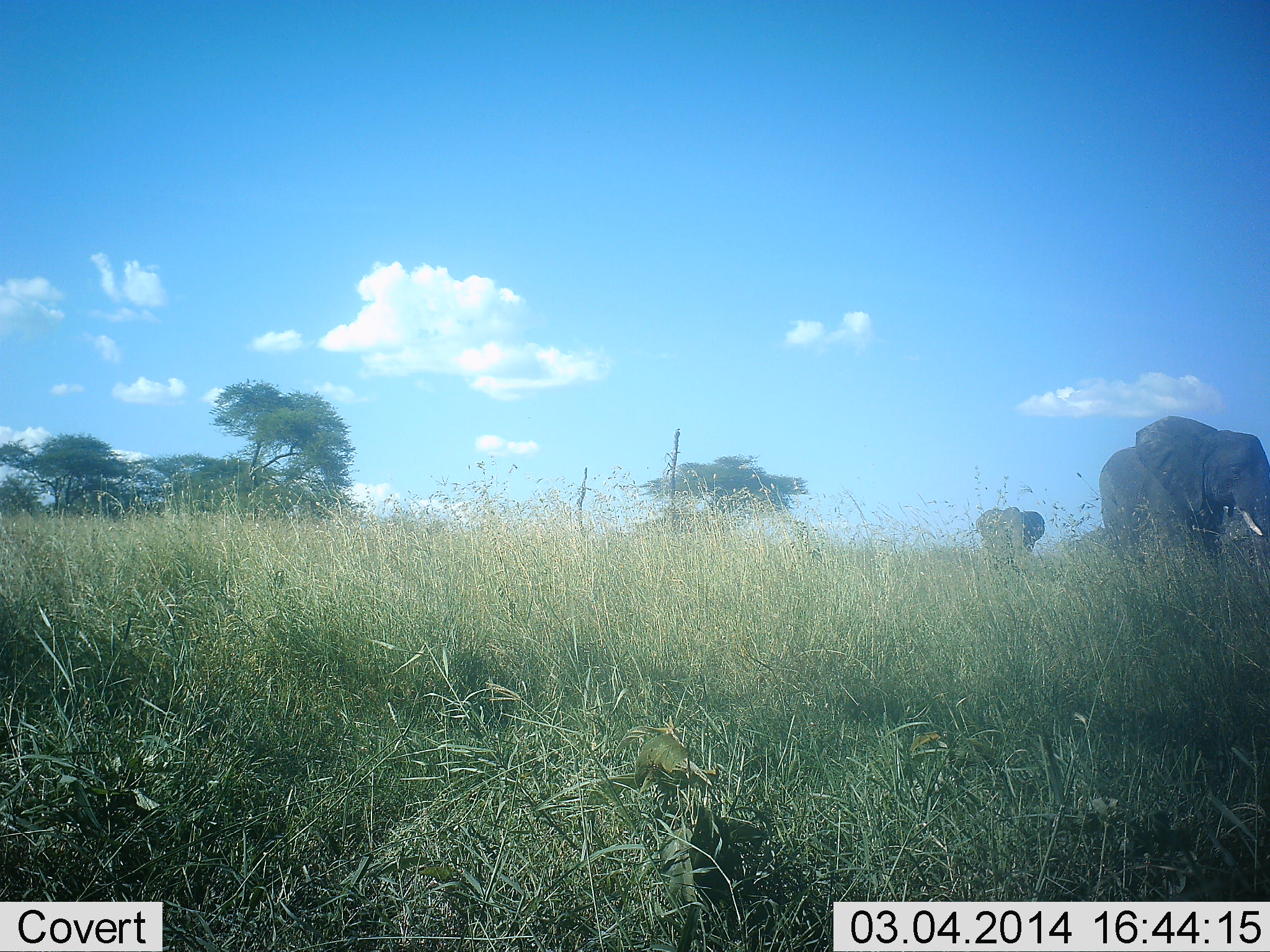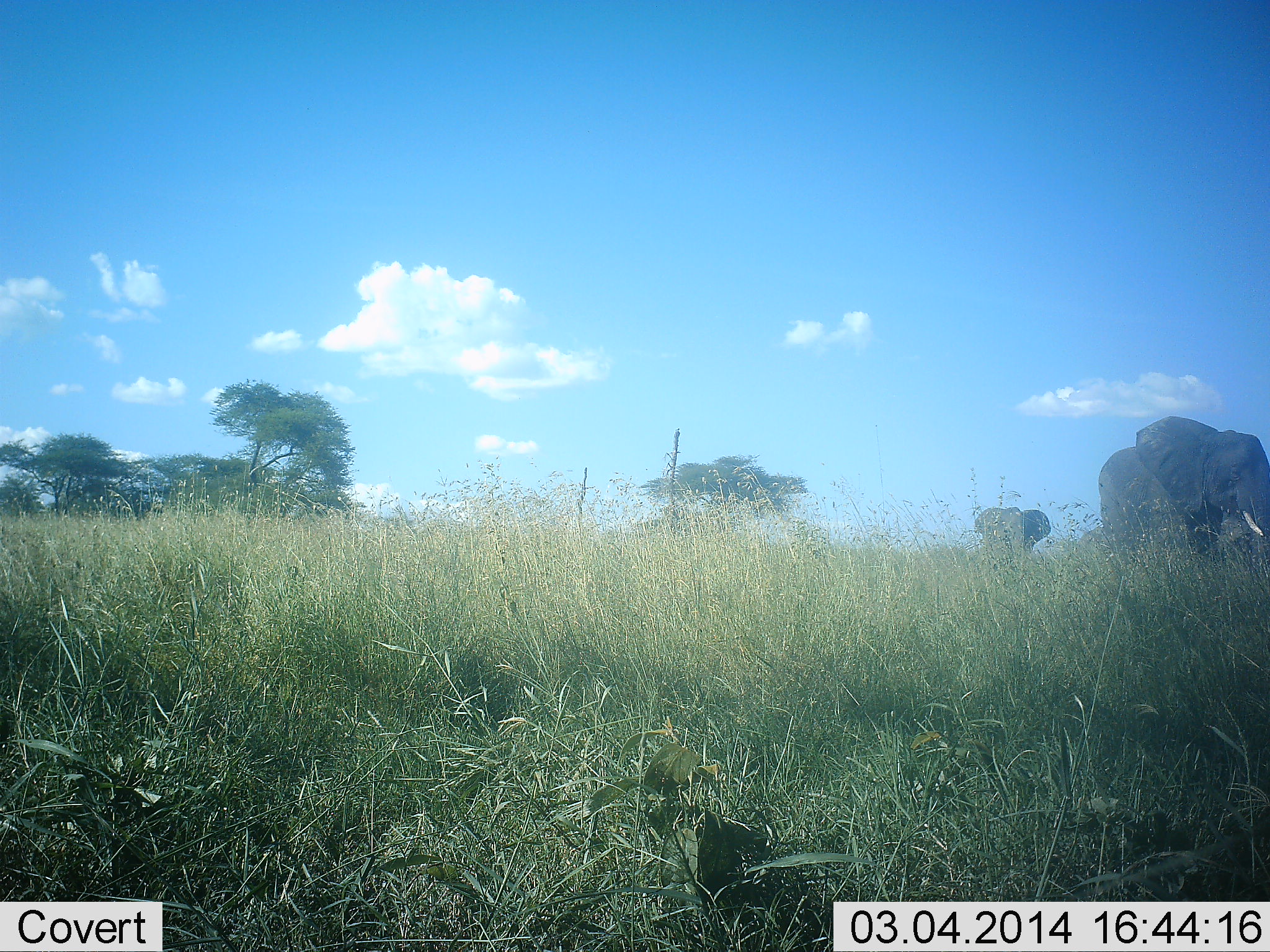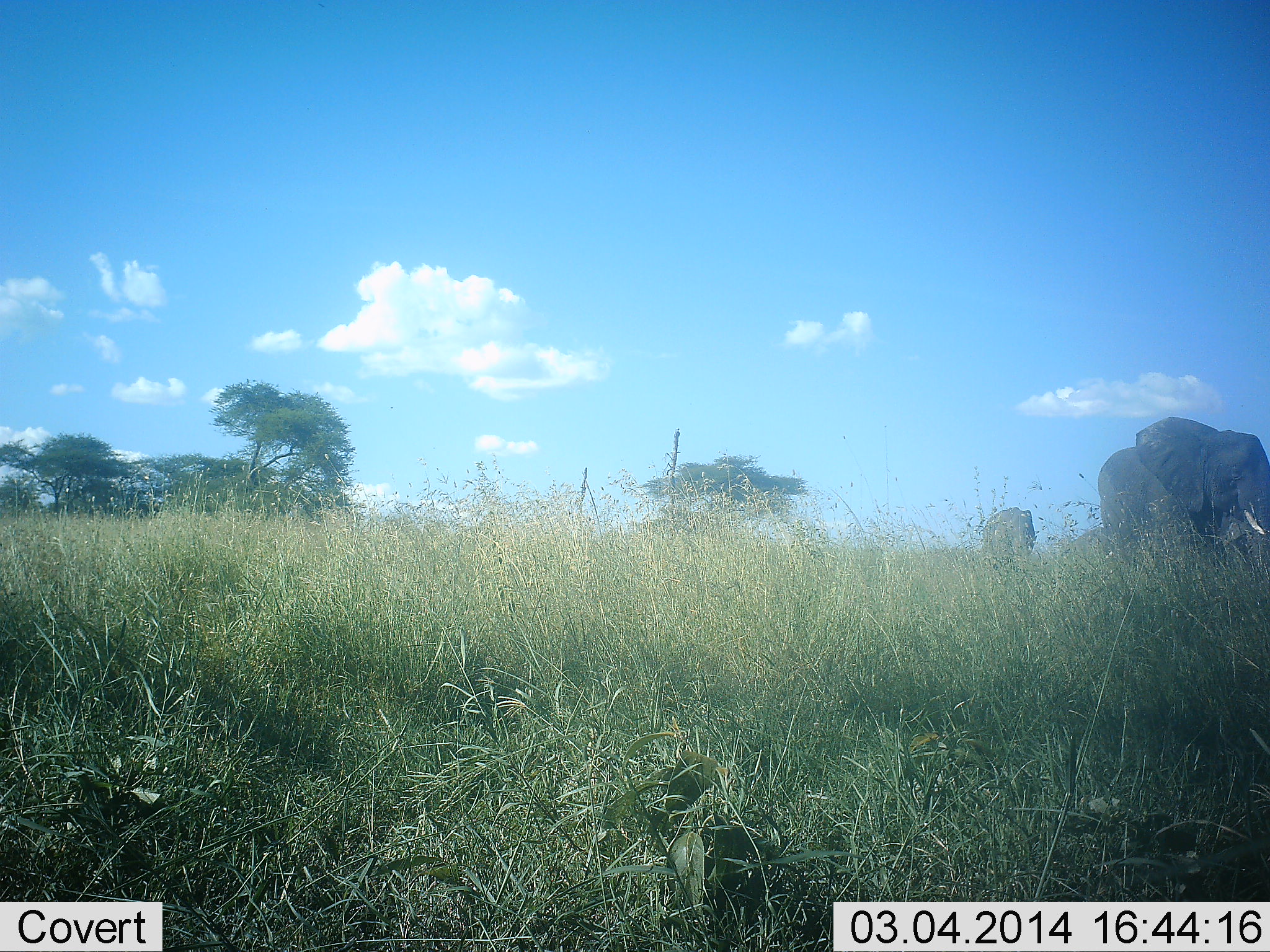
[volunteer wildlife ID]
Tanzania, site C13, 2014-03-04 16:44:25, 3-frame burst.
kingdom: Animalia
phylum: Chordata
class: Mammalia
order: Proboscidea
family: Elephantidae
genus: Loxodonta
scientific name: Loxodonta africana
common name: african bush elephant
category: elephant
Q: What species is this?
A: Elephant (african bush elephant) (Loxodonta africana).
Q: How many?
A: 2.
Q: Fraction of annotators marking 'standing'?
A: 70%.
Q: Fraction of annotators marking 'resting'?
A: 10%.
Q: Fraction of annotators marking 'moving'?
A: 30%.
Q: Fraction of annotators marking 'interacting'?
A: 0%.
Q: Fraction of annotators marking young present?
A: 10%.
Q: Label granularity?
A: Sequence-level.